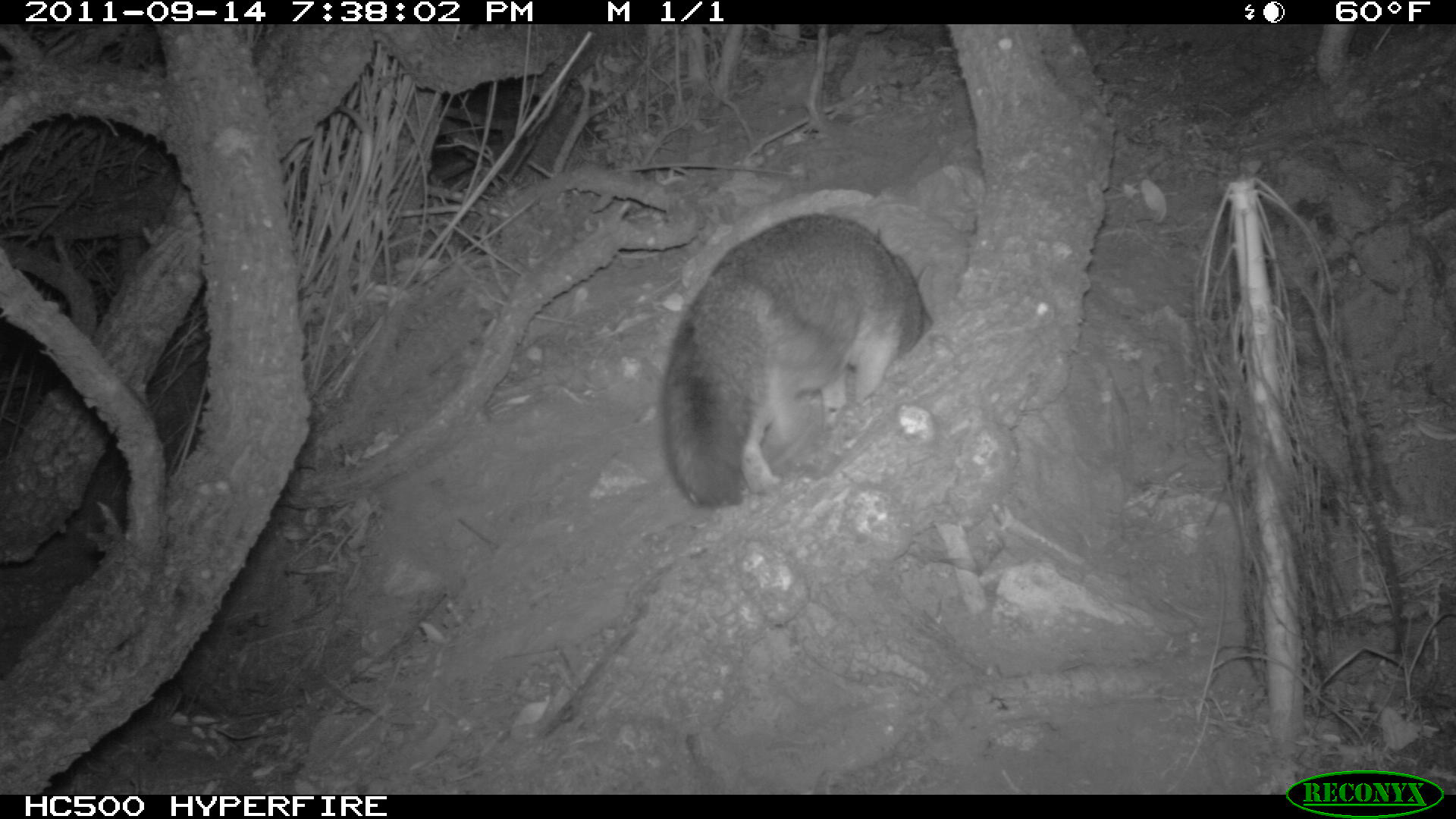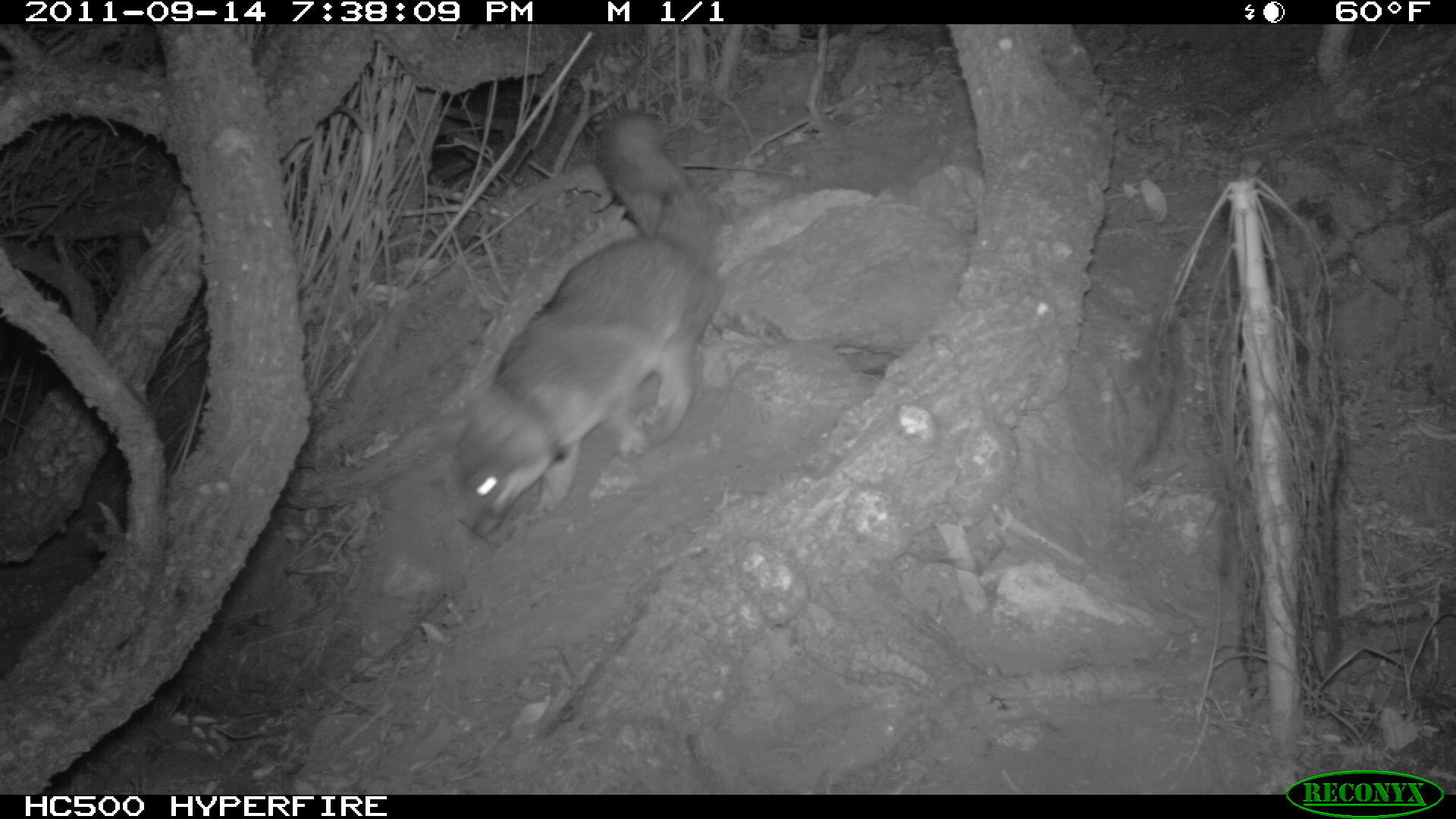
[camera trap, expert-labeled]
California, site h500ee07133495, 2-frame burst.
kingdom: Animalia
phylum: Chordata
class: Mammalia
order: Carnivora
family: Canidae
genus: Urocyon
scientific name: Urocyon littoralis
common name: island fox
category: fox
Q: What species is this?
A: Fox (island fox) (Urocyon littoralis).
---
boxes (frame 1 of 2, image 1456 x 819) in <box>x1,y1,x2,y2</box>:
fox: <box>659,212,930,507</box>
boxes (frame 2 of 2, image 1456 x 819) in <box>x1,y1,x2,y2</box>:
fox: <box>450,110,726,535</box>